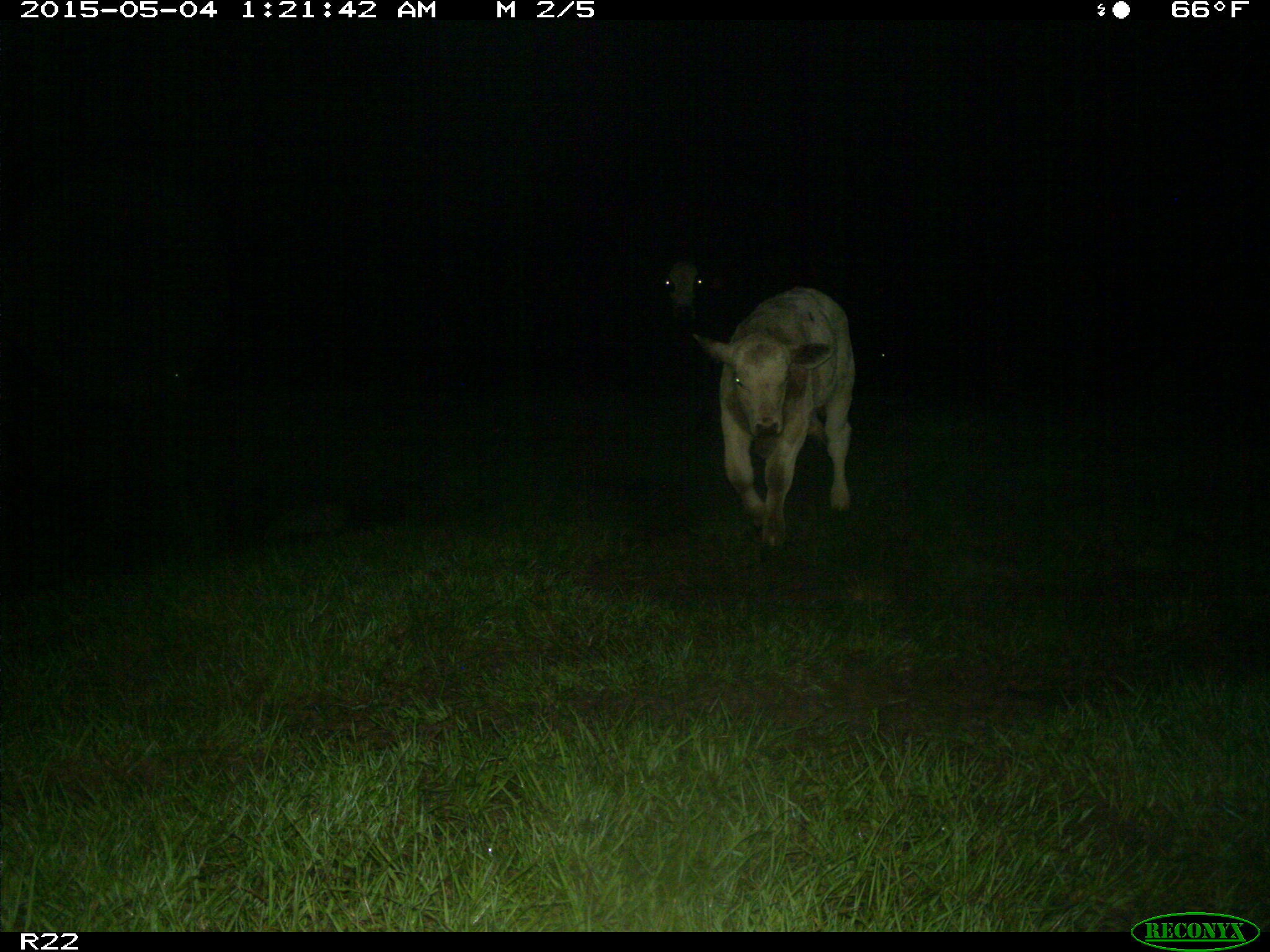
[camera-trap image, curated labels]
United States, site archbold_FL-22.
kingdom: Animalia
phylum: Chordata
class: Mammalia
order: Artiodactyla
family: Bovidae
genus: Bos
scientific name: Bos taurus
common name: domestic cow